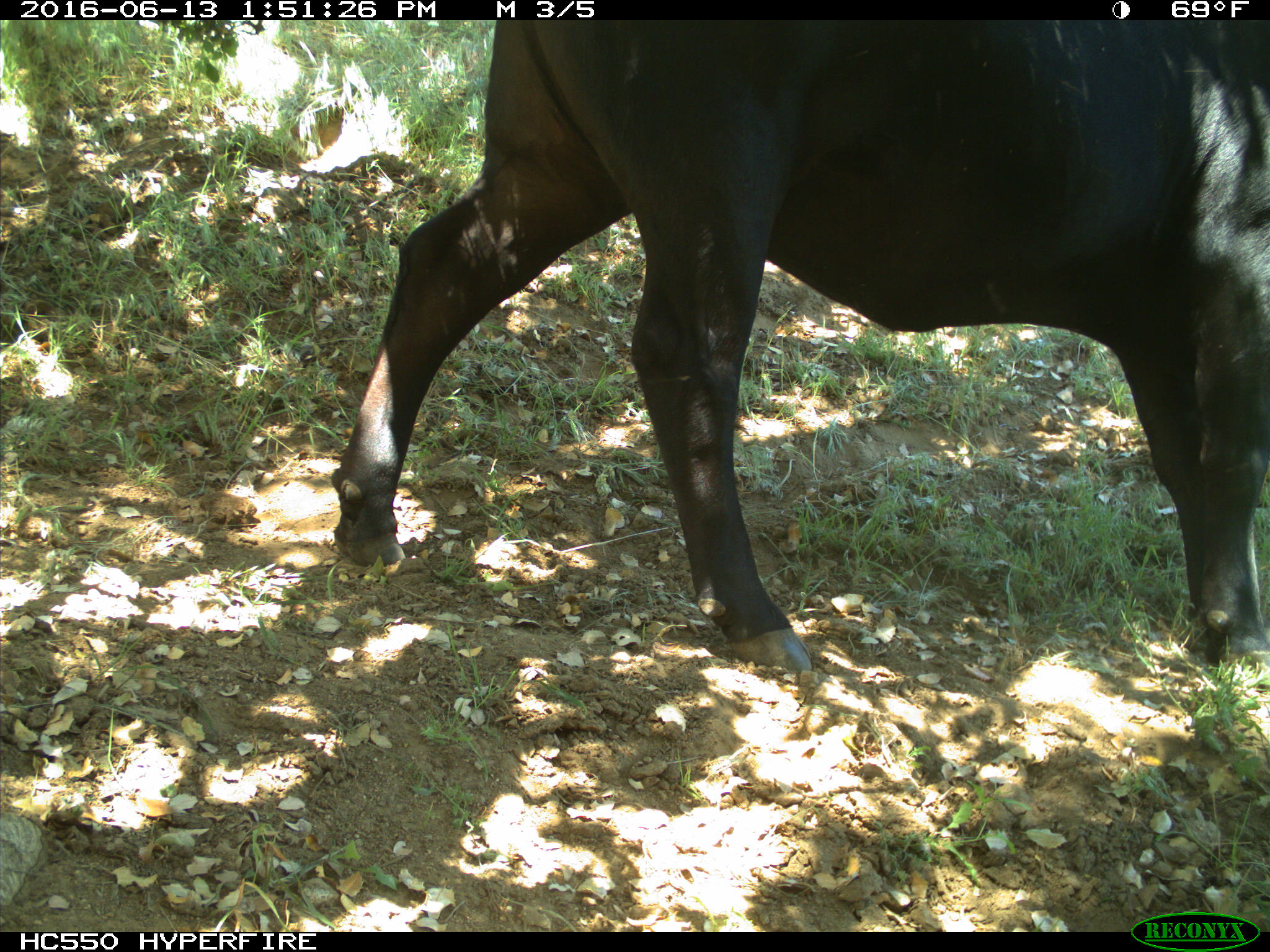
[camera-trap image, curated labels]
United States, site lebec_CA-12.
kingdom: Animalia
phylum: Chordata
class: Mammalia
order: Artiodactyla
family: Bovidae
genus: Bos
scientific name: Bos taurus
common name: domestic cow